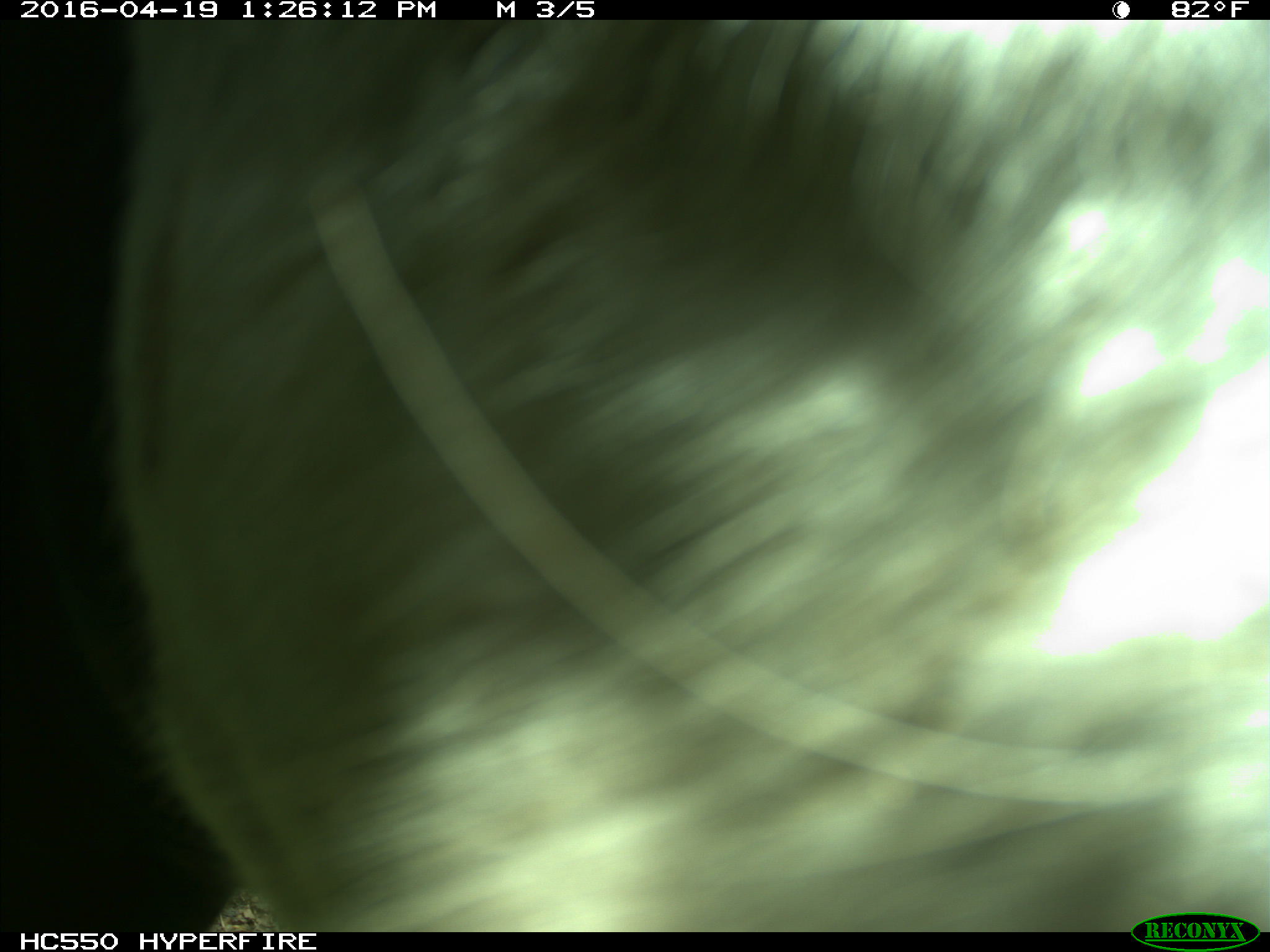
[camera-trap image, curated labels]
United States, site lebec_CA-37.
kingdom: Animalia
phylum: Chordata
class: Mammalia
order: Artiodactyla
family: Bovidae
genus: Bos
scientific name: Bos taurus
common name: domestic cow